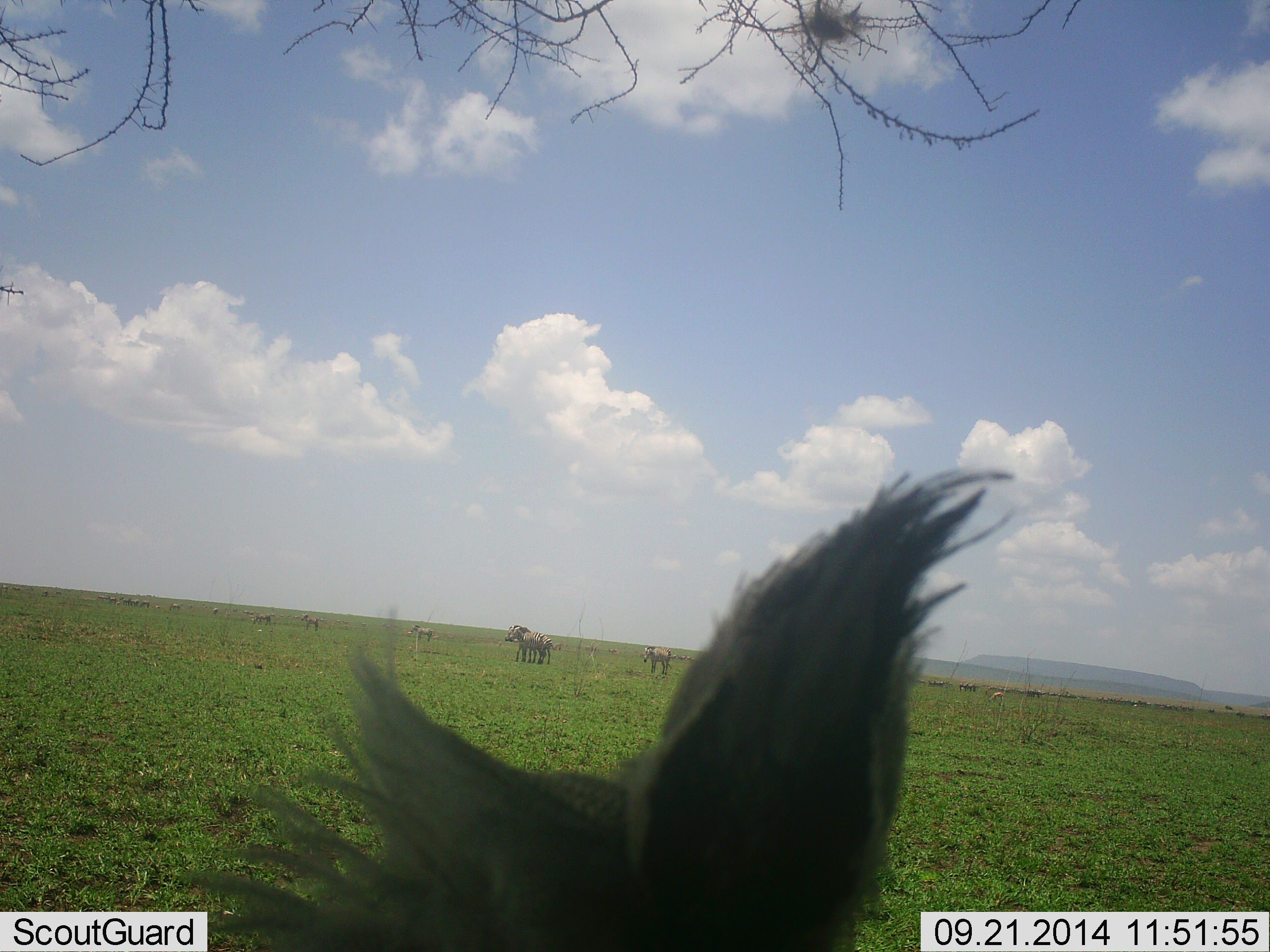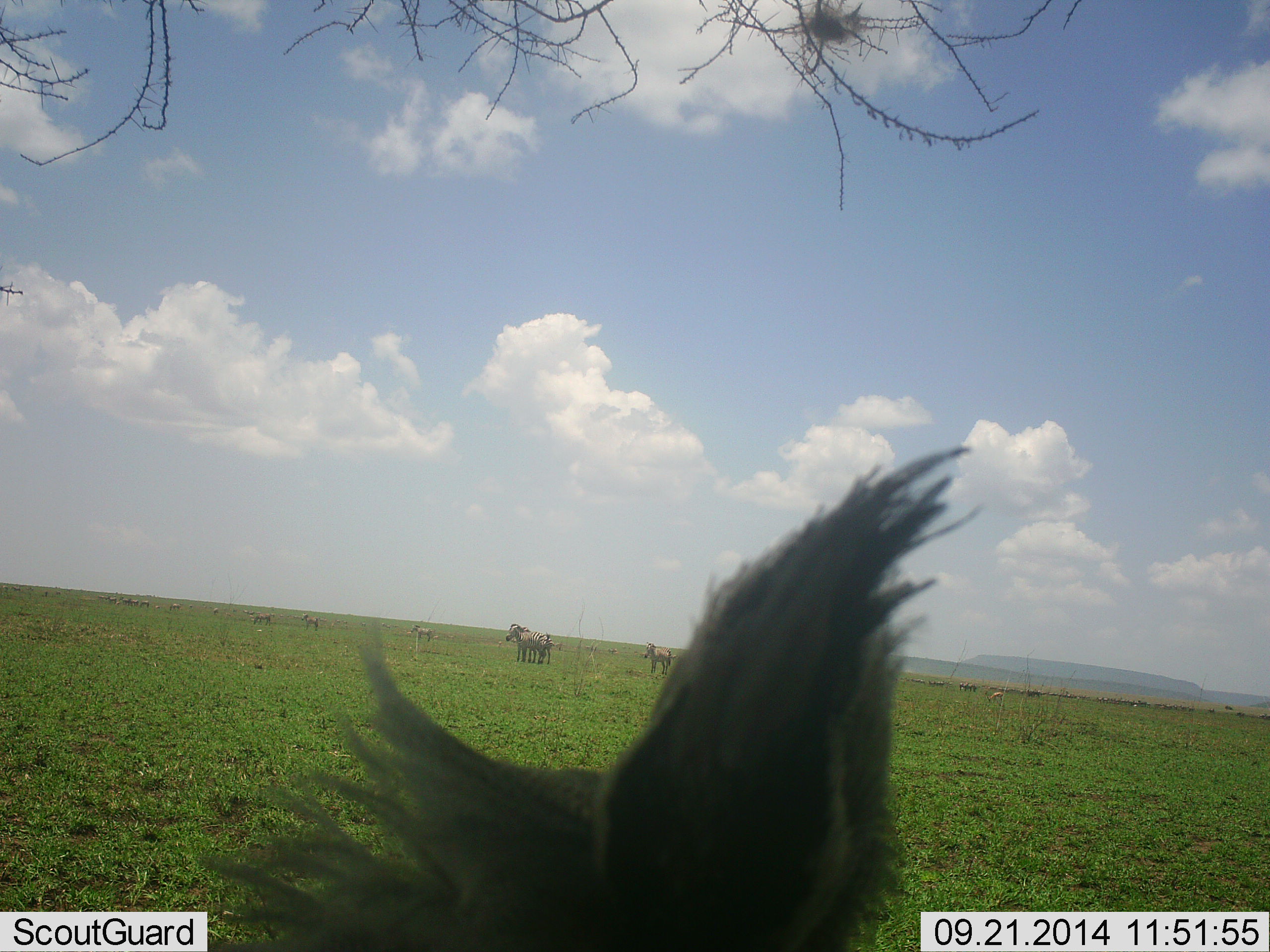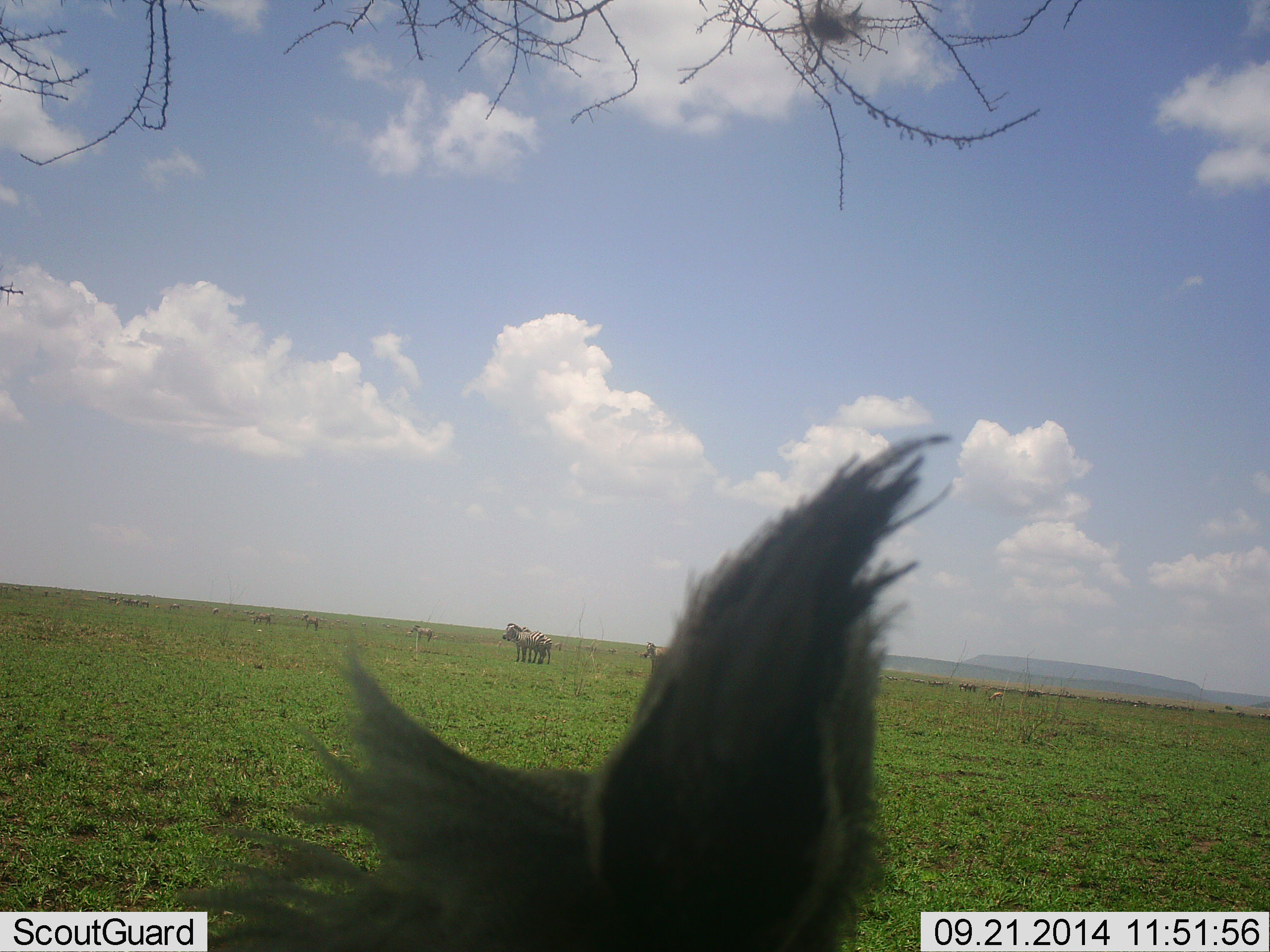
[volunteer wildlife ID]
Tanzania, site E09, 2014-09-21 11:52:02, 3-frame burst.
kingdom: Animalia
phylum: Chordata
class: Mammalia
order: Perissodactyla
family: Equidae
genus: Equus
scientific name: Equus quagga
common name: plains zebra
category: zebra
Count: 11-50.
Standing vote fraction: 86%.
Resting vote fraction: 7%.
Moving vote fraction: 7%.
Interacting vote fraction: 0%.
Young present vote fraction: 0%.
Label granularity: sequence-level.